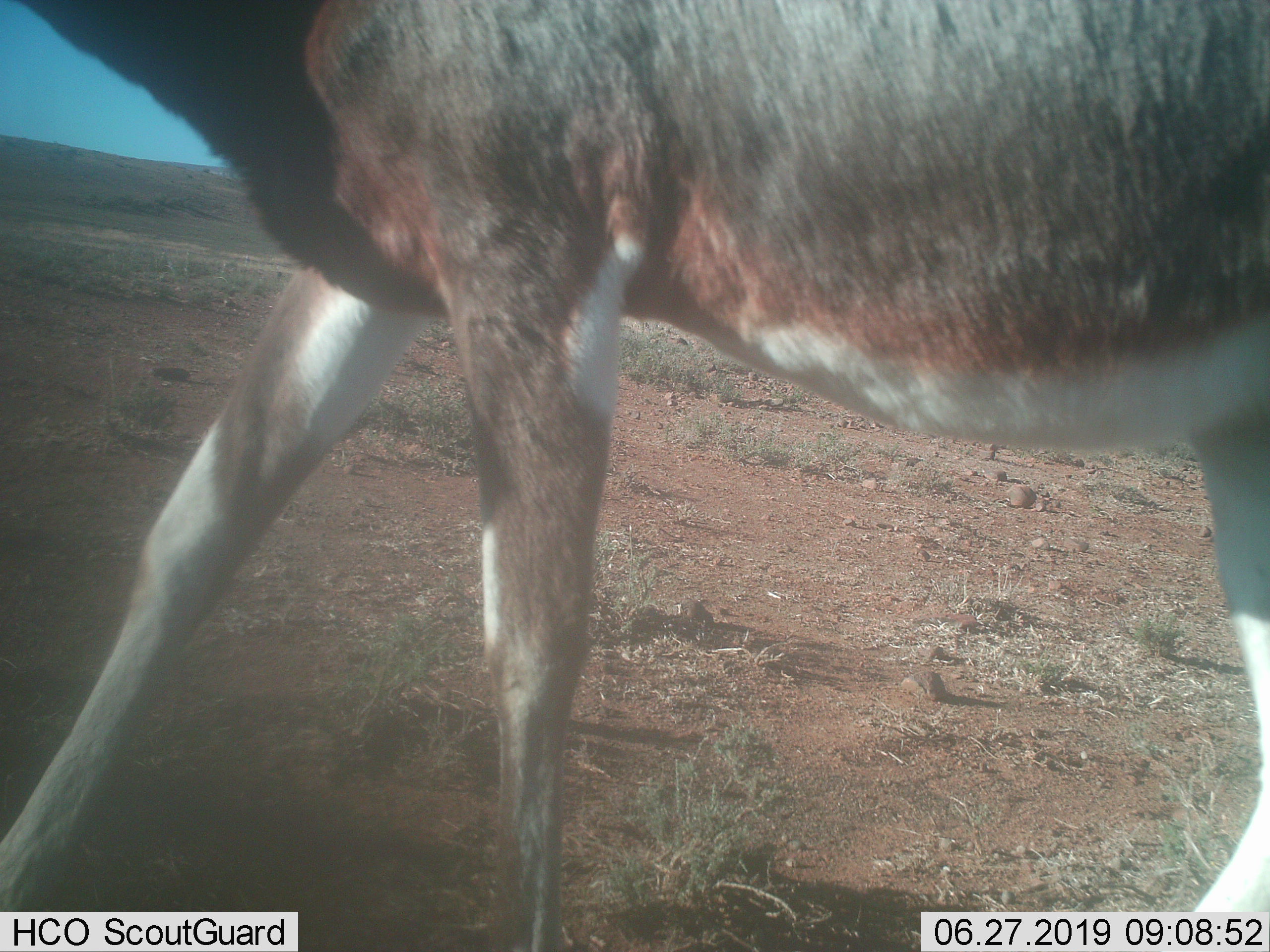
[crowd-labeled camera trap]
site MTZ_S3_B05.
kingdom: Animalia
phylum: Chordata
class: Mammalia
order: Artiodactyla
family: Bovidae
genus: Damaliscus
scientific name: Damaliscus pygargus phillipsi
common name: blesbok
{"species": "blesbok (Damaliscus pygargus phillipsi)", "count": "1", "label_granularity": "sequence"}